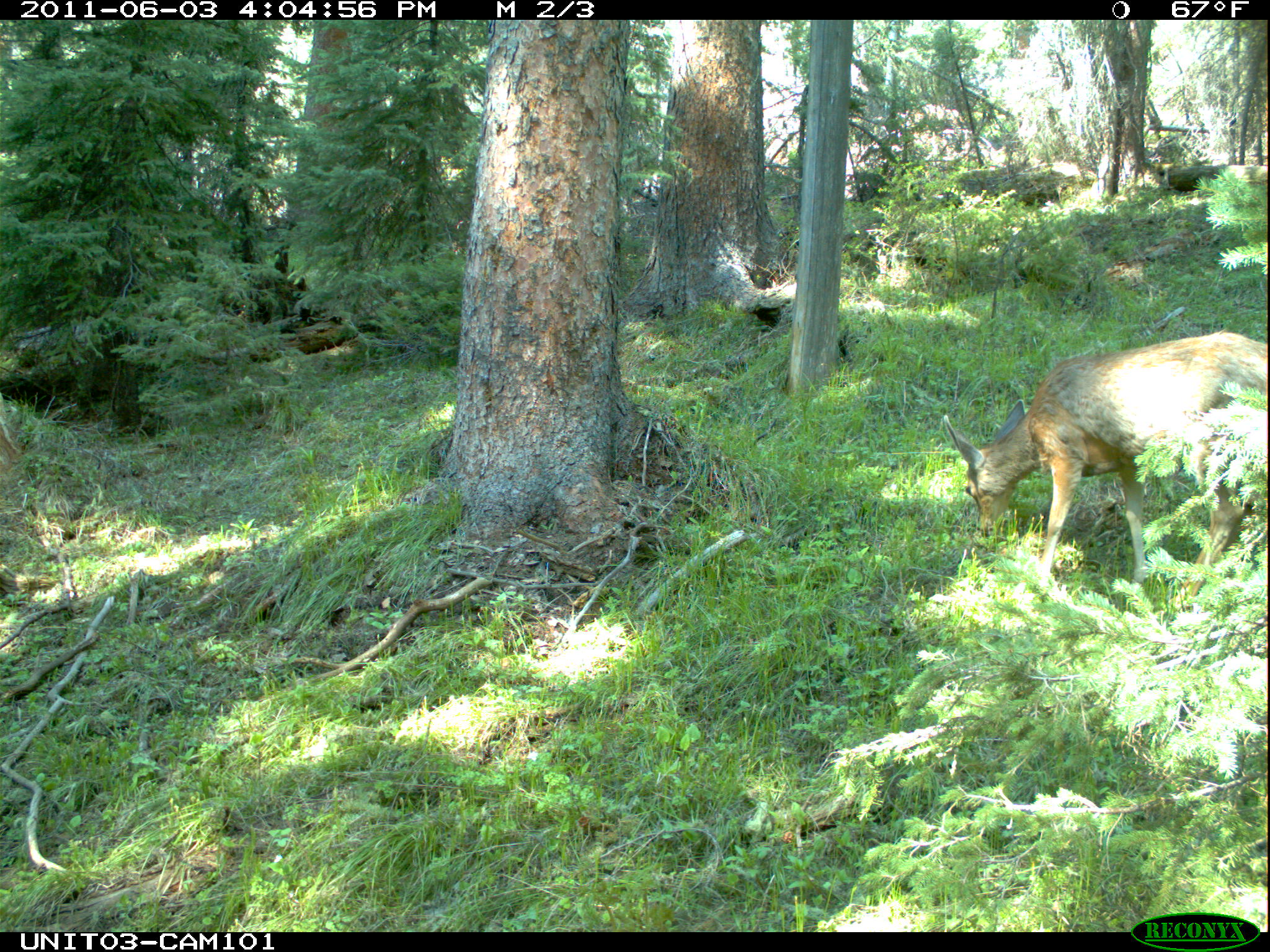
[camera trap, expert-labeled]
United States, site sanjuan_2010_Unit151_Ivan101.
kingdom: Animalia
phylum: Chordata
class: Mammalia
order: Artiodactyla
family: Cervidae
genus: Odocoileus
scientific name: Odocoileus hemionus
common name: mule deer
Odocoileus hemionus (mule deer).